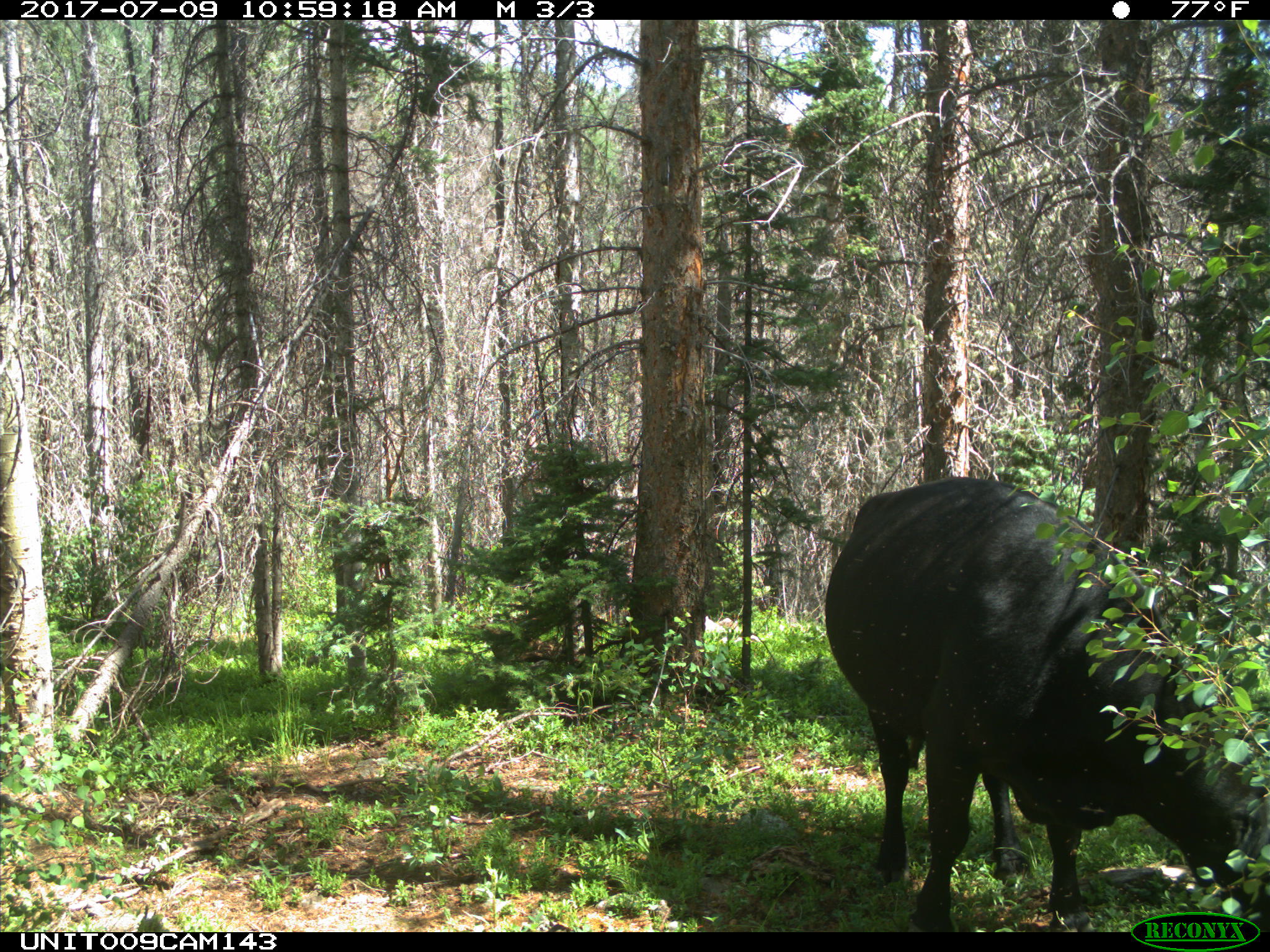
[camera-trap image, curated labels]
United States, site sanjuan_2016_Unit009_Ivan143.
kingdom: Animalia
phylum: Chordata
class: Mammalia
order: Artiodactyla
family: Bovidae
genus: Bos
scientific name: Bos taurus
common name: domestic cow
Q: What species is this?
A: Bos taurus (domestic cow).